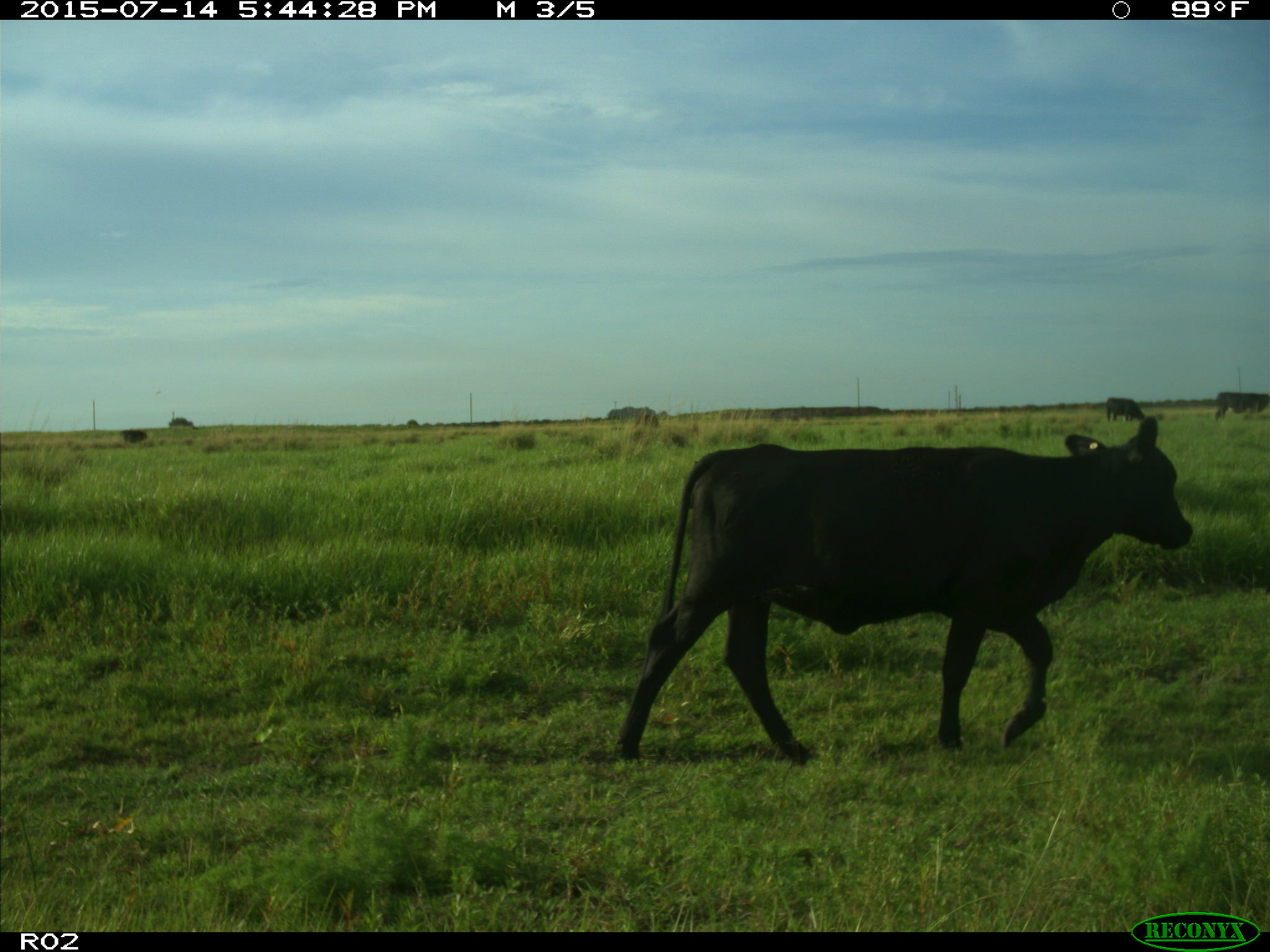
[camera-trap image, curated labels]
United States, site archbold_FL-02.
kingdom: Animalia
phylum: Chordata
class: Mammalia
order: Artiodactyla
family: Bovidae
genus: Bos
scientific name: Bos taurus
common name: domestic cow